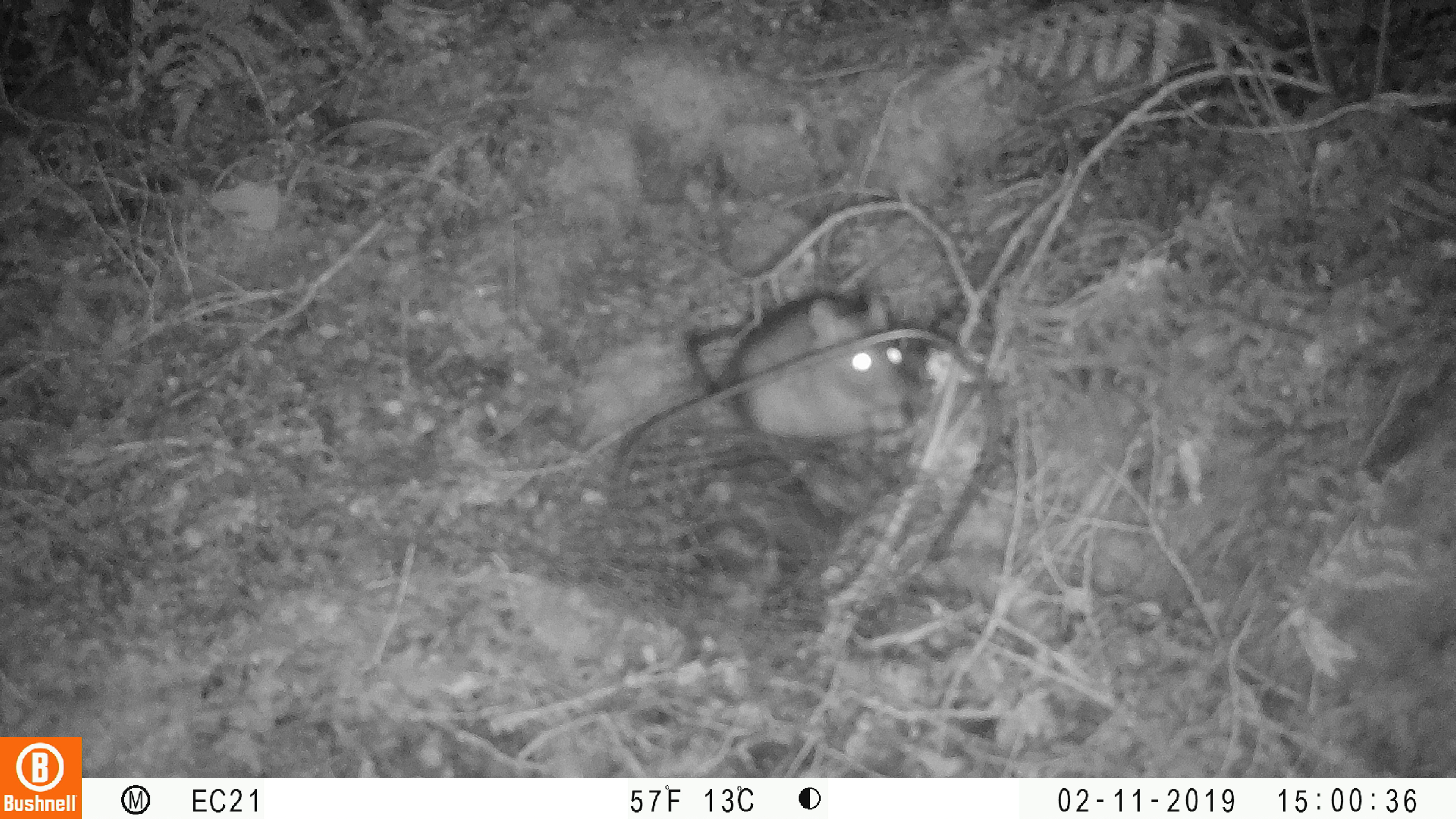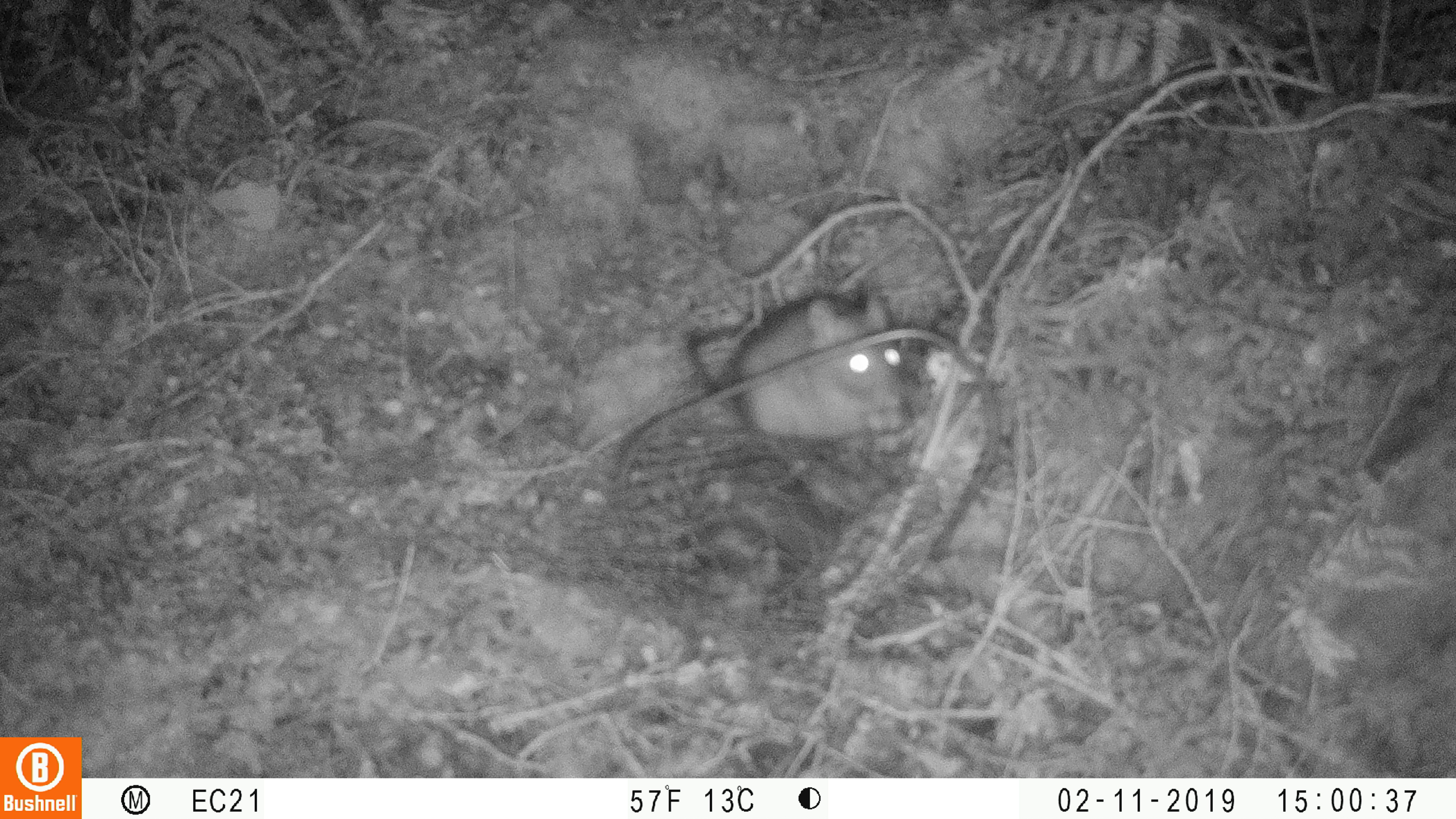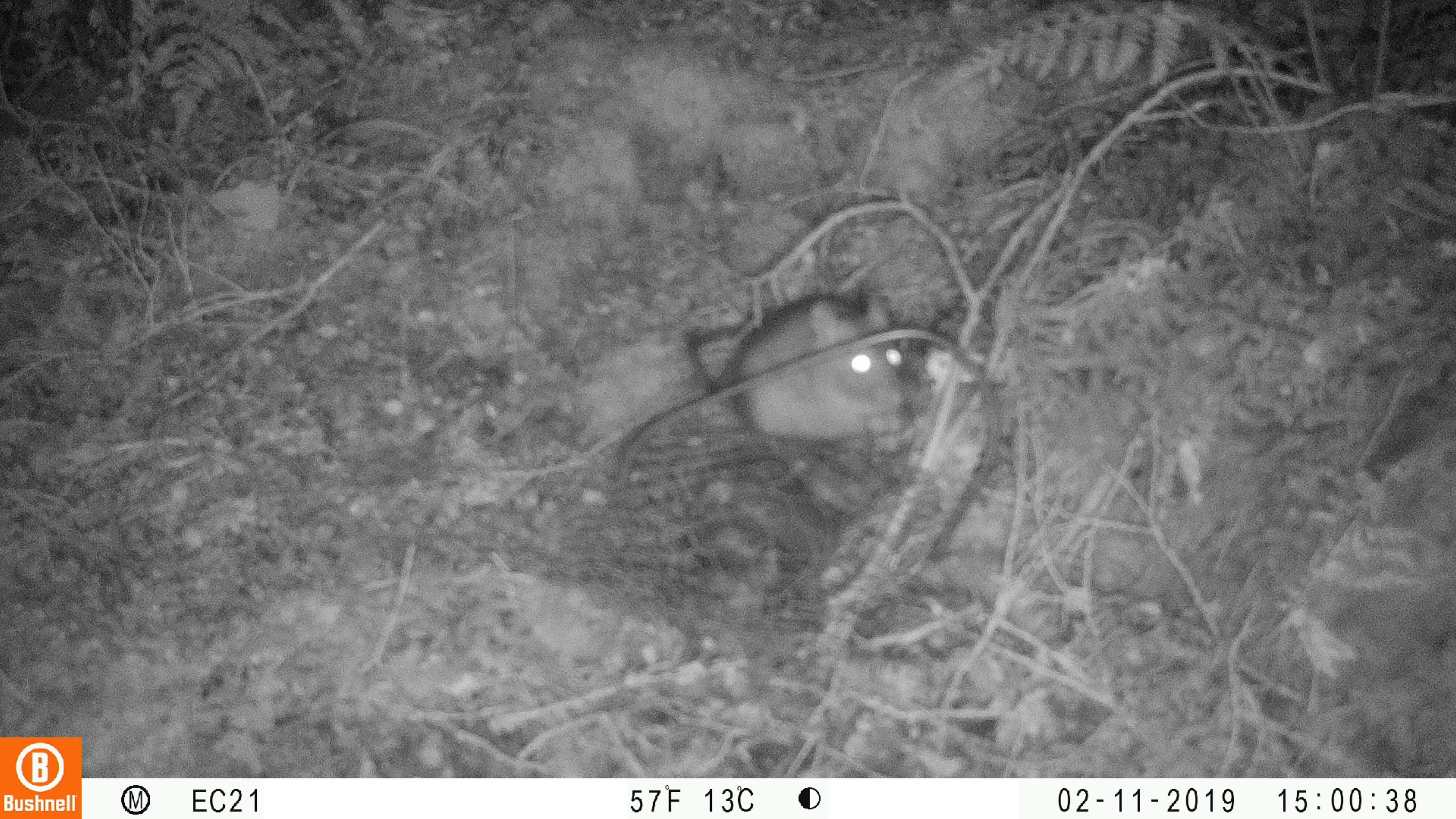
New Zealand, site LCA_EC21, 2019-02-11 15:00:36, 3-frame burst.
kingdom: Animalia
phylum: Chordata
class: Mammalia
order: Rodentia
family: Muridae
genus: Rattus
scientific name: Rattus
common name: rat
Rat (Rattus).